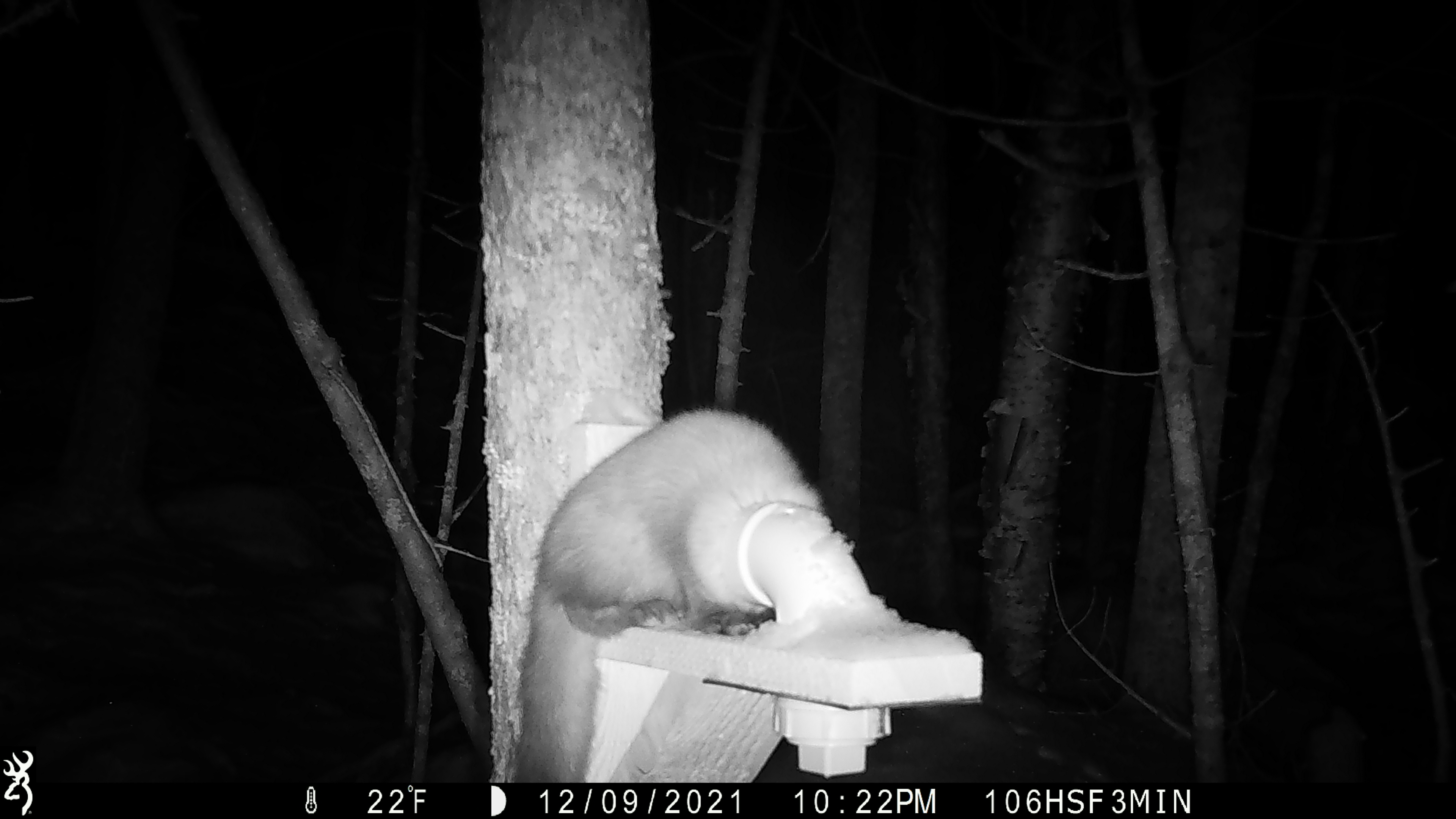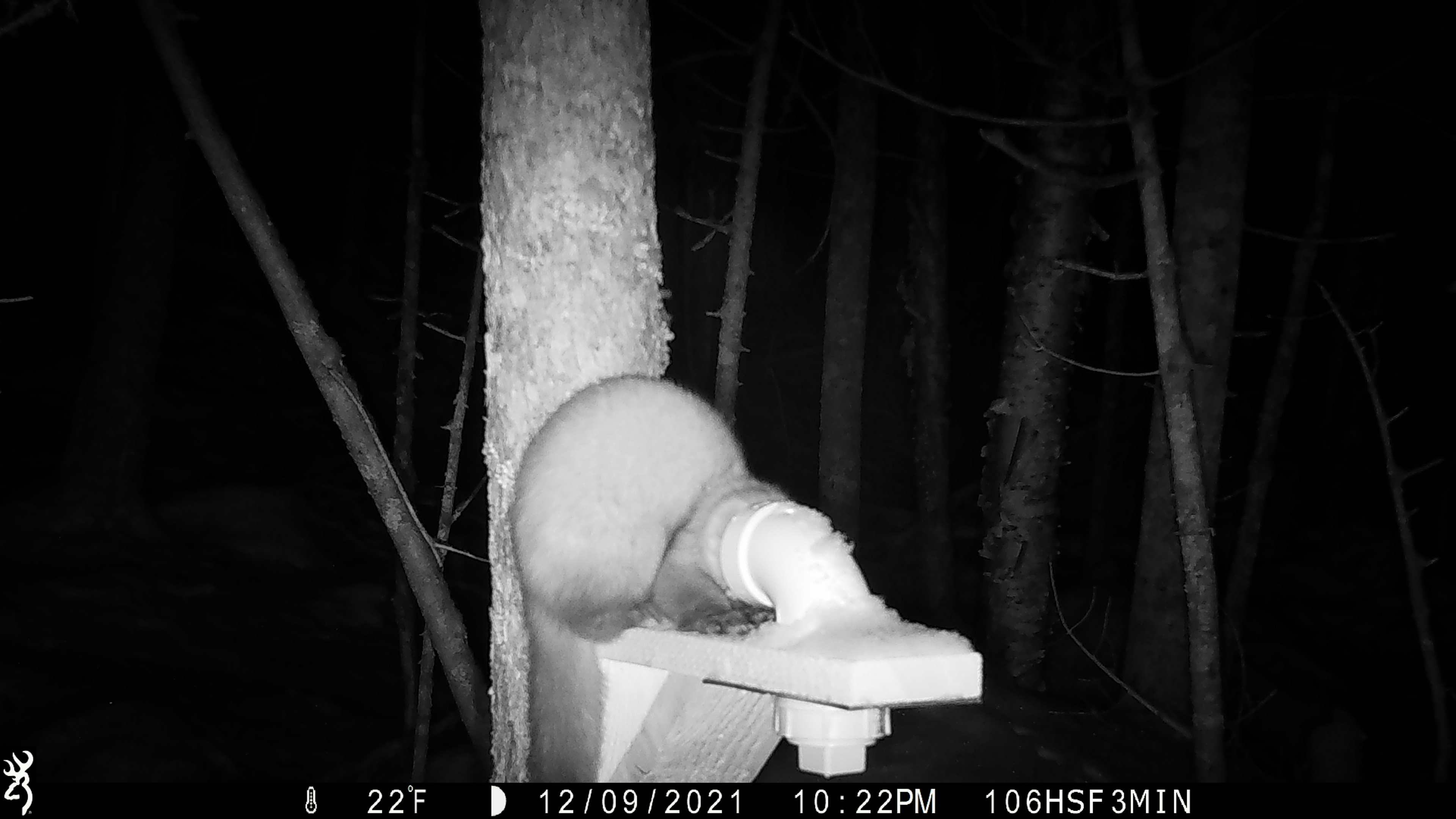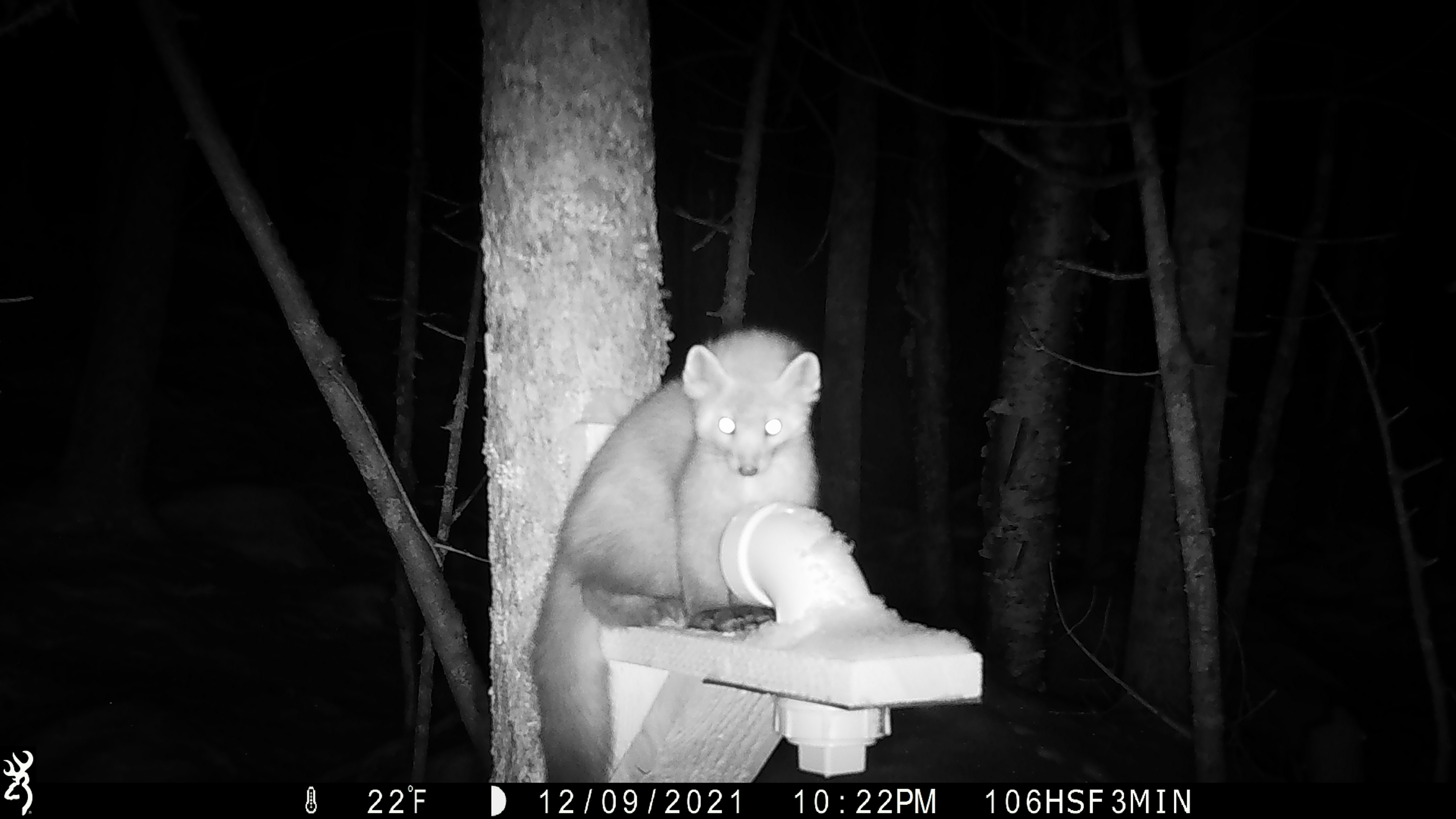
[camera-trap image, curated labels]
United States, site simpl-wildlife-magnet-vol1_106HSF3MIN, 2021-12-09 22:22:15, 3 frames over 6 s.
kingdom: Animalia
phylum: Chordata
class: Mammalia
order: Carnivora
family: Mustelidae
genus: Martes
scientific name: Martes americana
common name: american marten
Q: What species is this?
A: American marten (Martes americana).